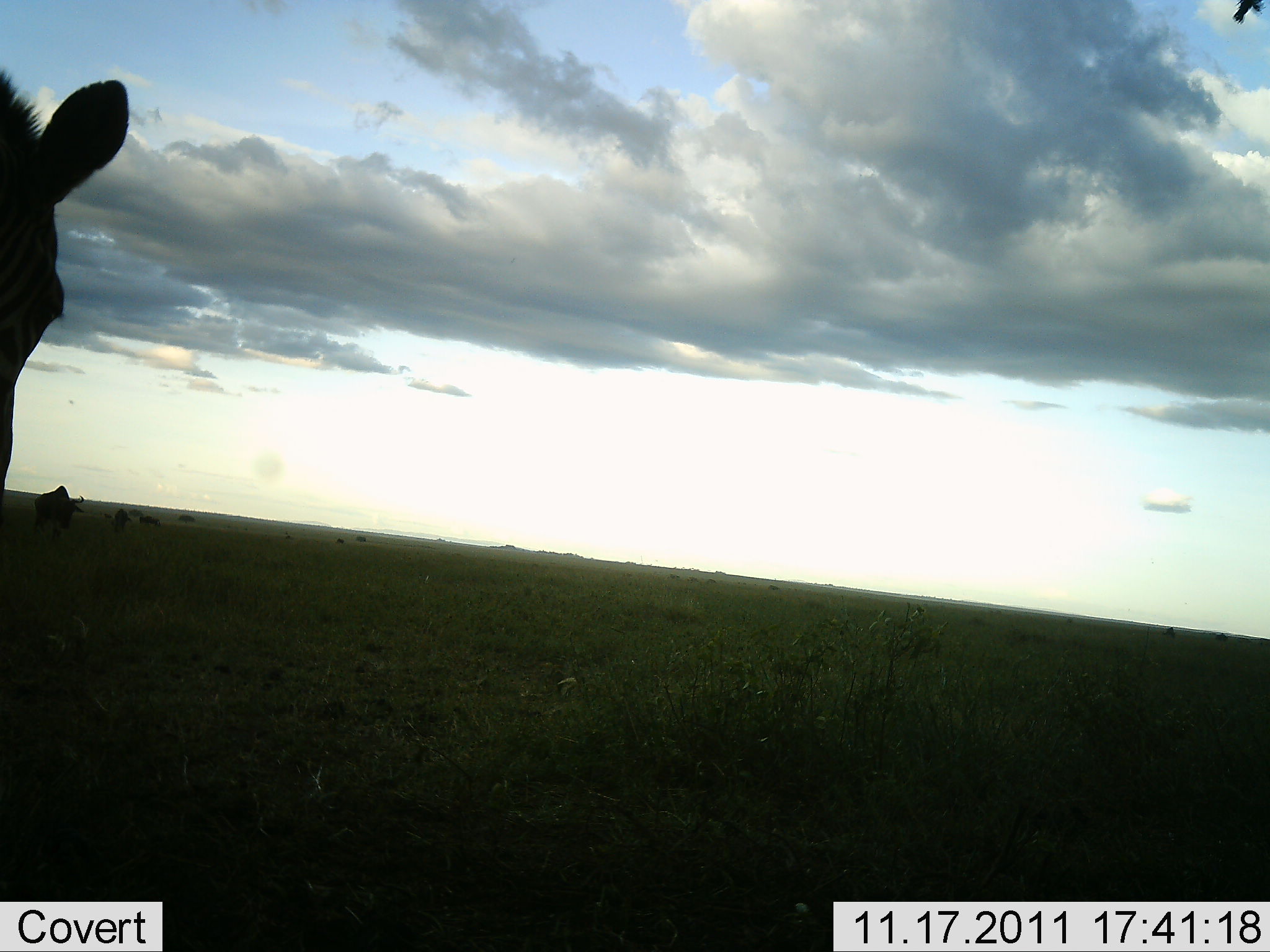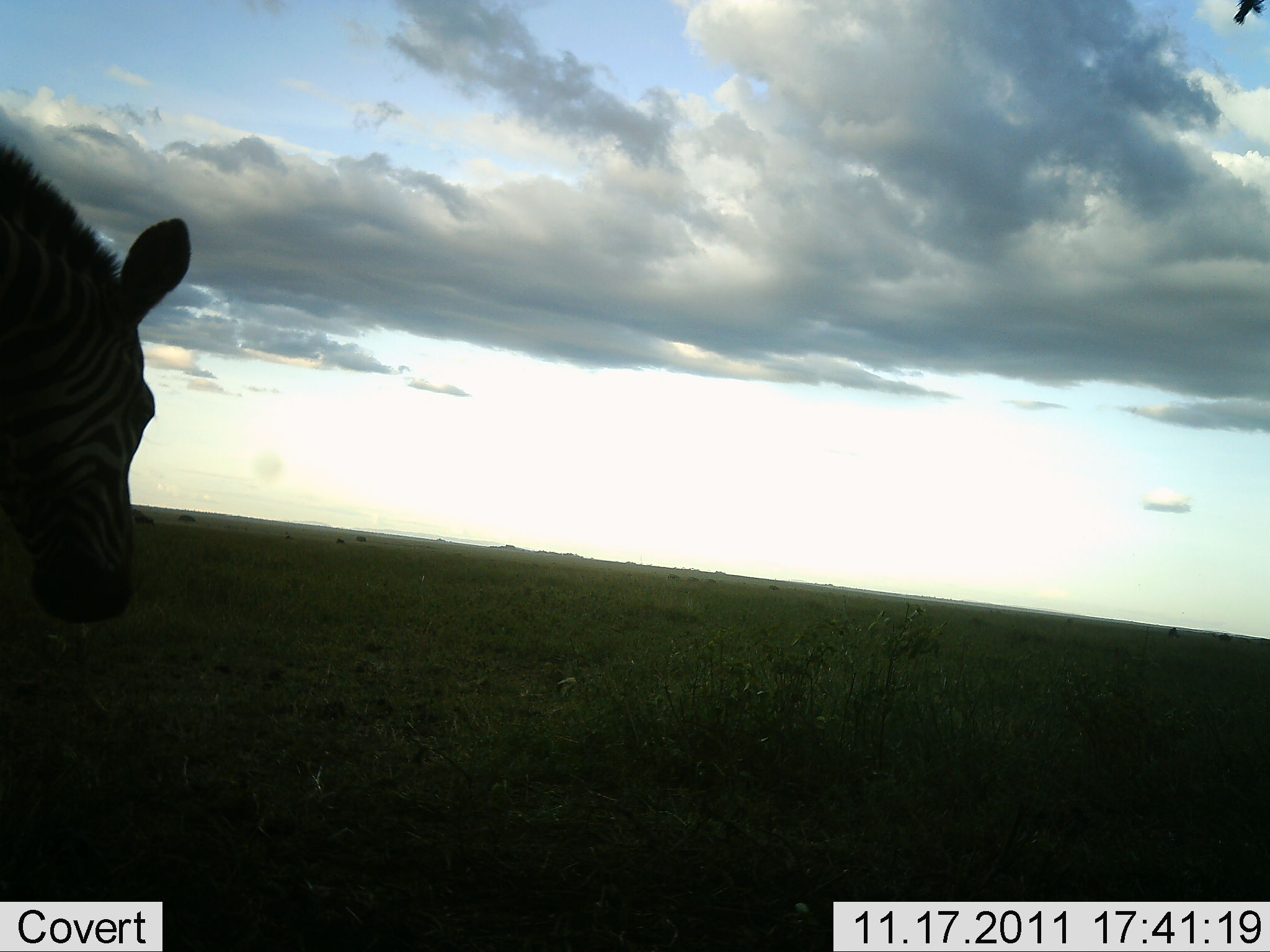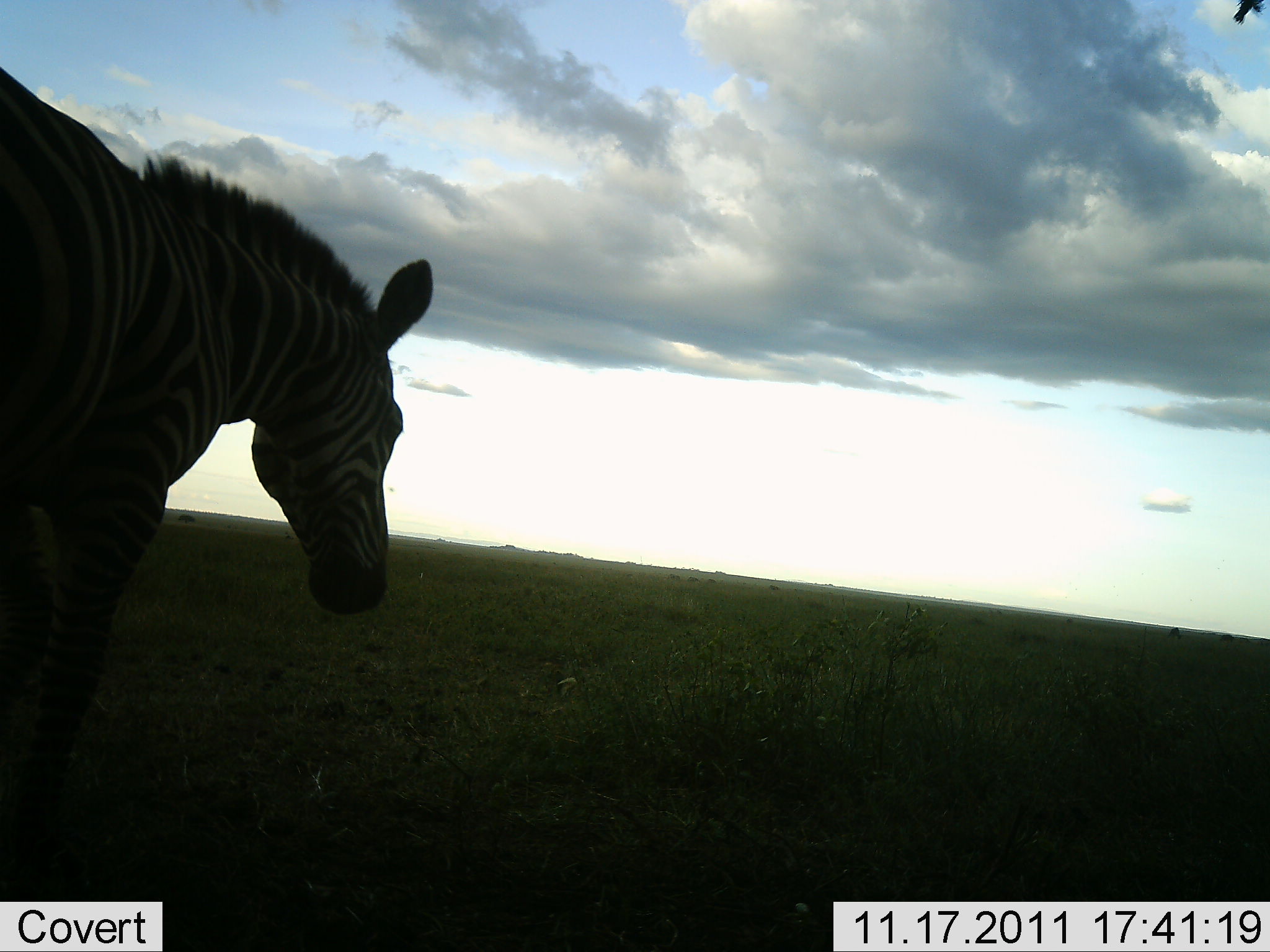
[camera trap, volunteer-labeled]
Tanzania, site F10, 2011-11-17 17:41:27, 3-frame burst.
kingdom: Animalia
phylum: Chordata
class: Mammalia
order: Perissodactyla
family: Equidae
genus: Equus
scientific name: Equus quagga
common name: plains zebra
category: zebra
Zebra (plains zebra) (Equus quagga), count 1. Behavior (volunteer vote fractions): standing 9%, resting 0%, moving 91%, interacting 0%. Young present (vote fraction): 0%. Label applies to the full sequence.